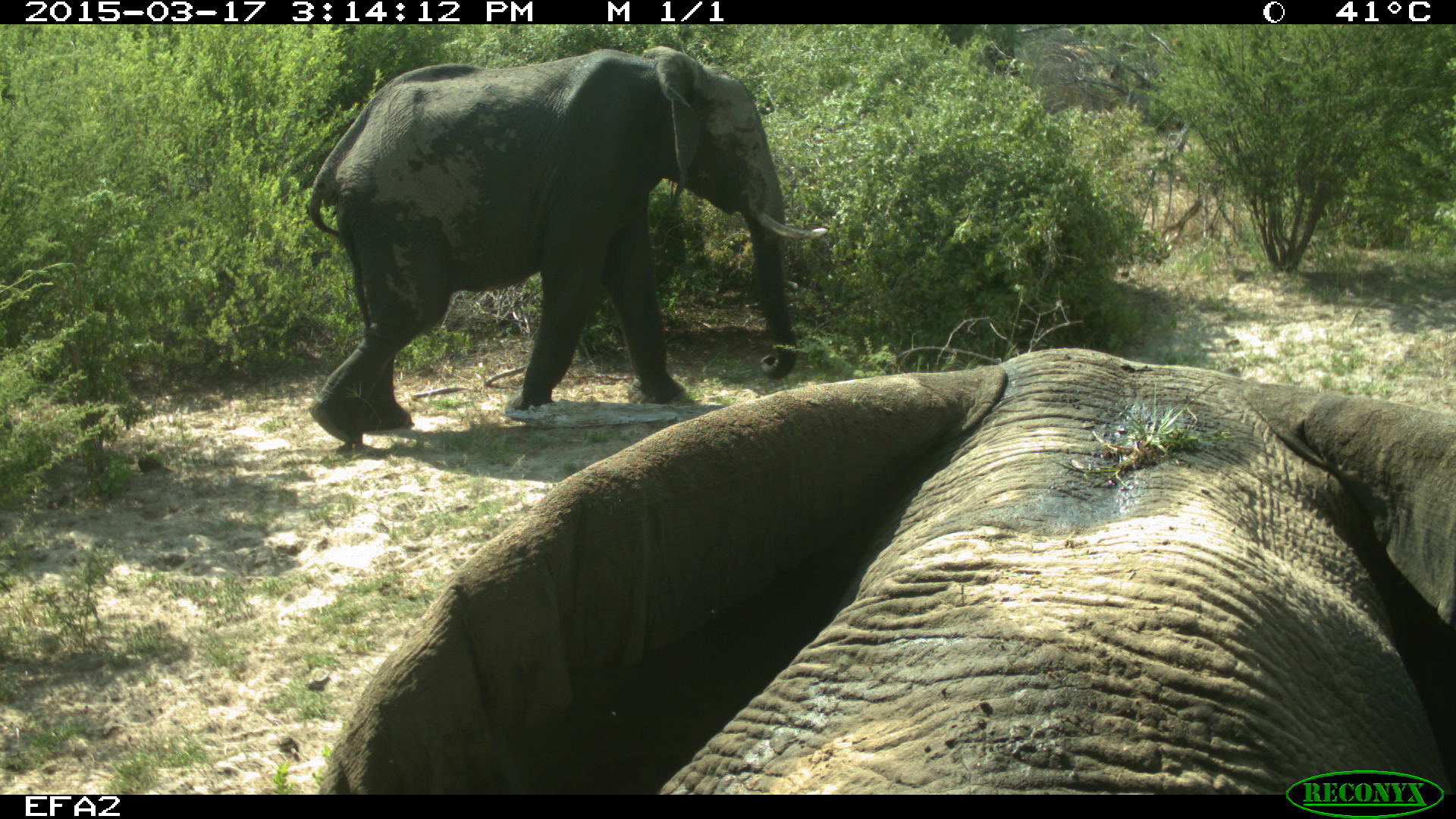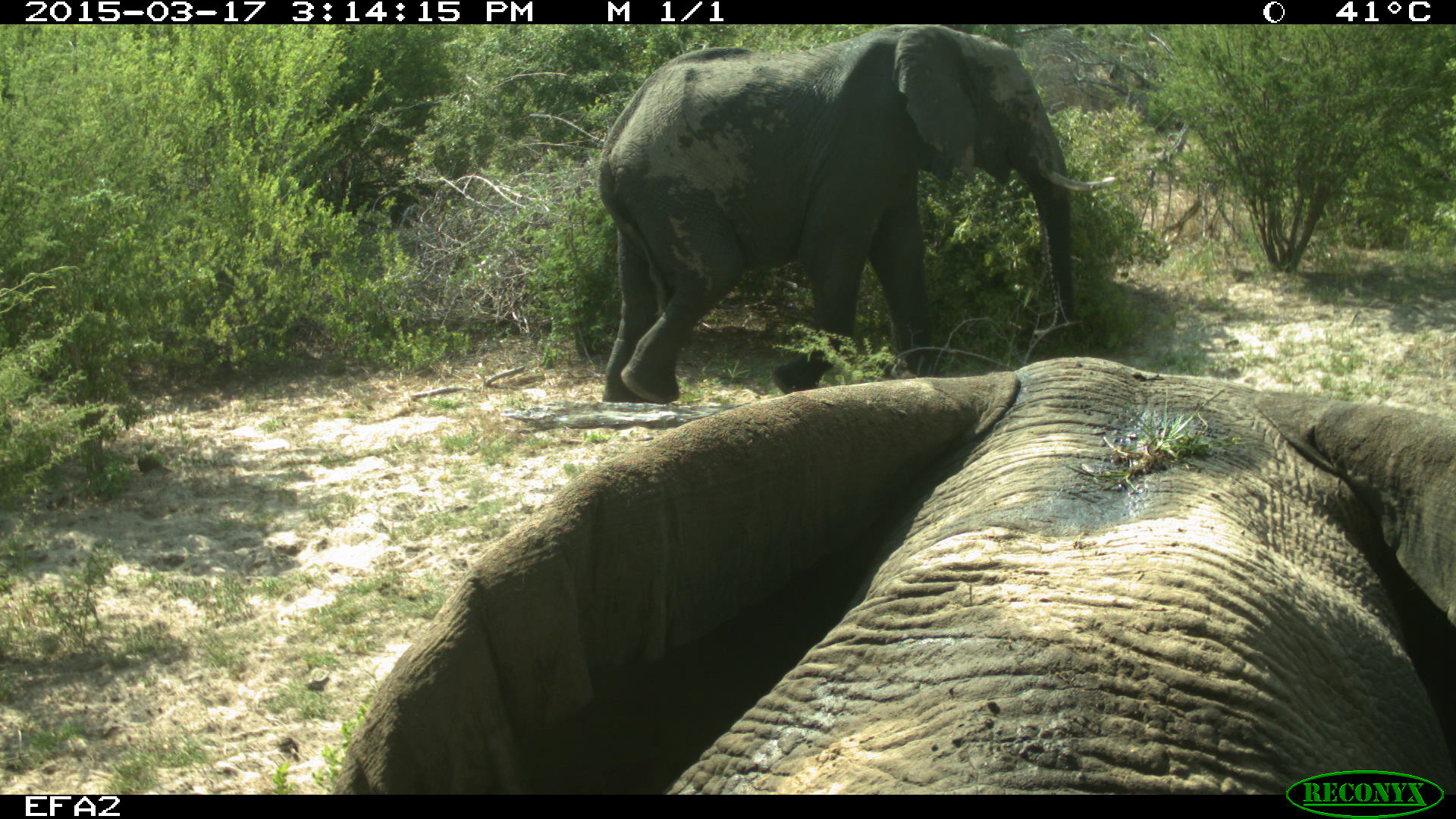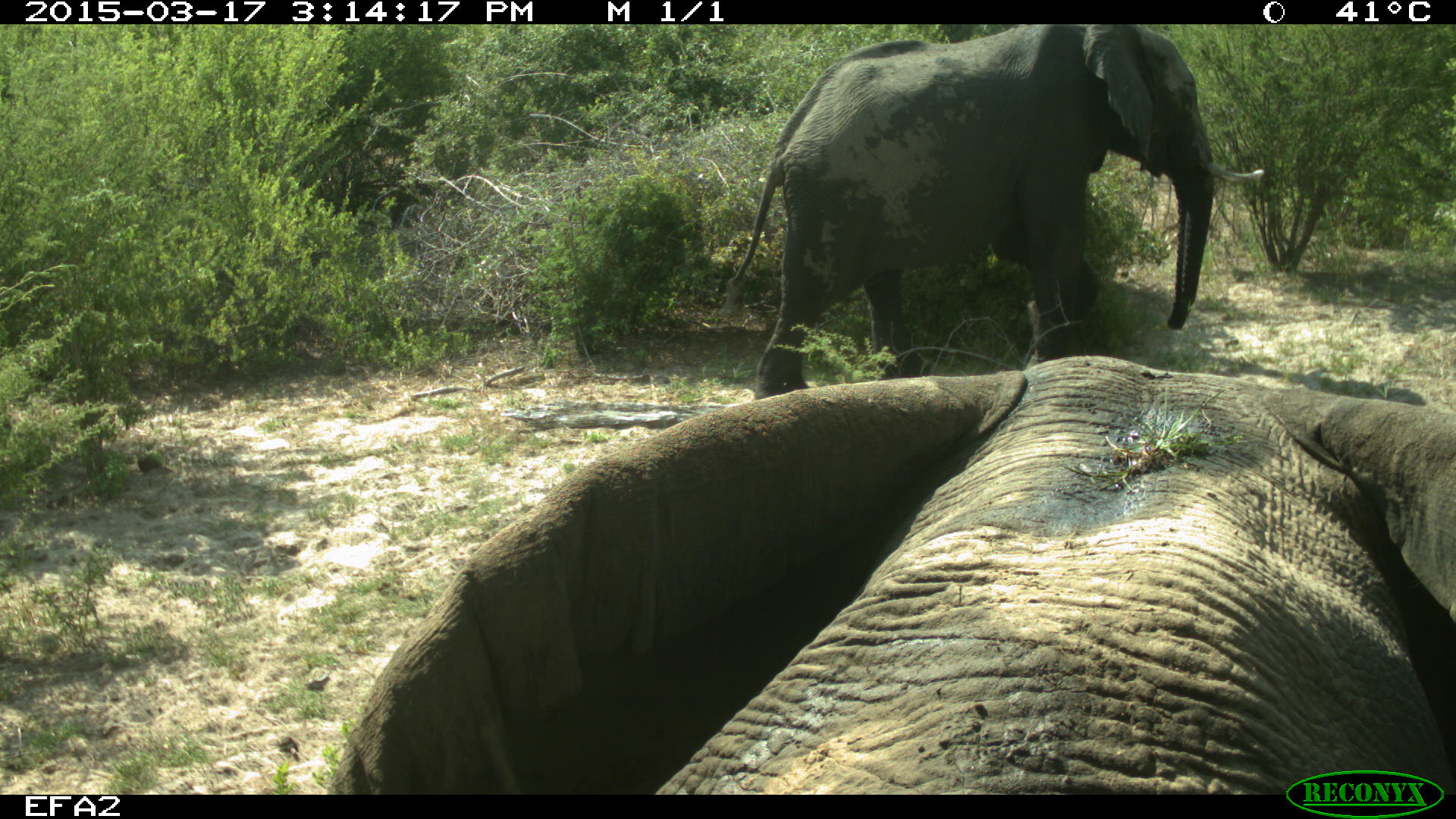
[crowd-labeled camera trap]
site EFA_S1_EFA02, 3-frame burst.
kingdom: Animalia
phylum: Chordata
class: Mammalia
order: Proboscidea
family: Elephantidae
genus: Loxodonta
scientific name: Loxodonta africana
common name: african bush elephant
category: elephant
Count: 2.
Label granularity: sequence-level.